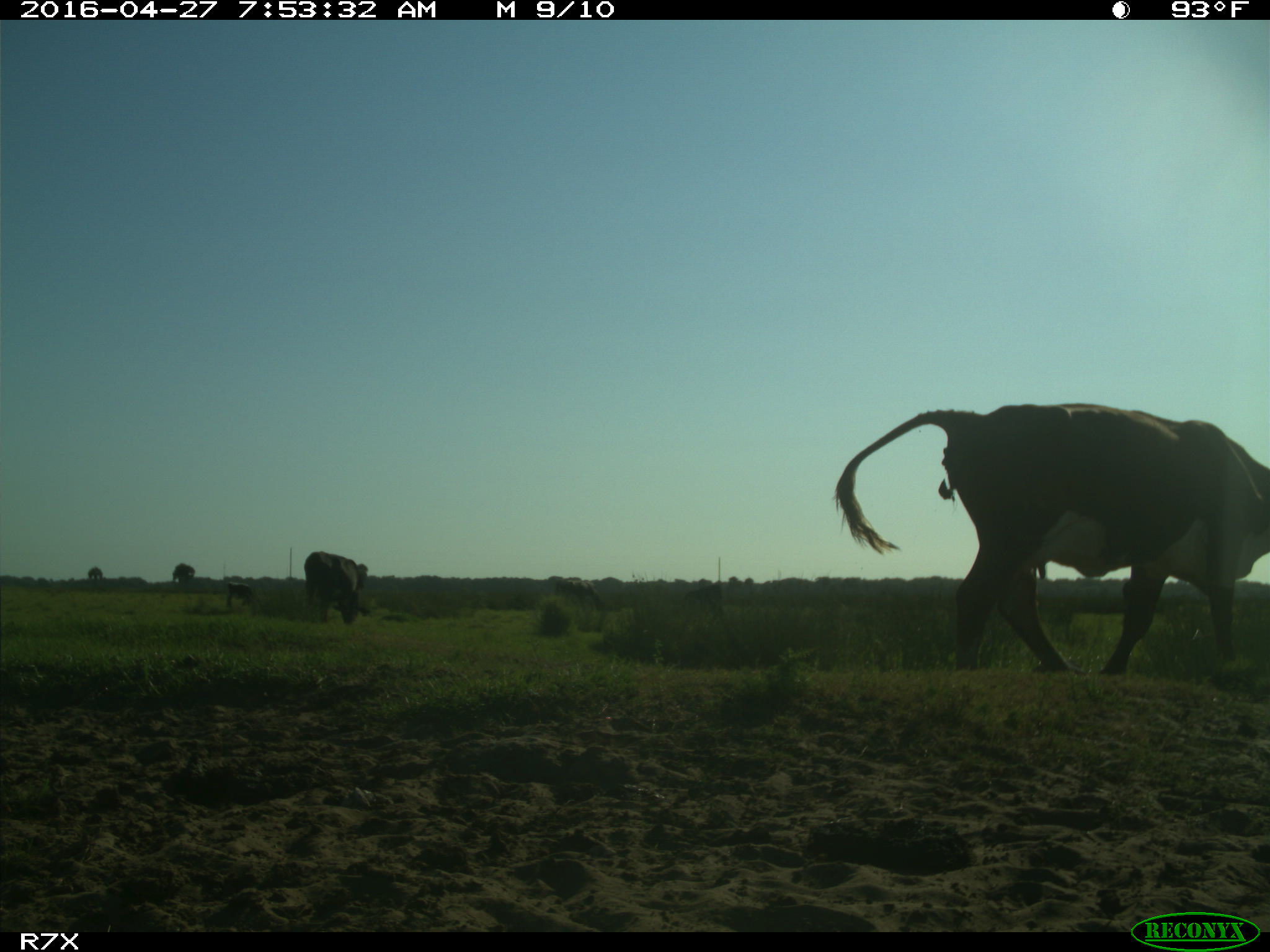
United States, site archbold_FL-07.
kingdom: Animalia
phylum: Chordata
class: Mammalia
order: Artiodactyla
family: Bovidae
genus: Bos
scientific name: Bos taurus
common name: domestic cow